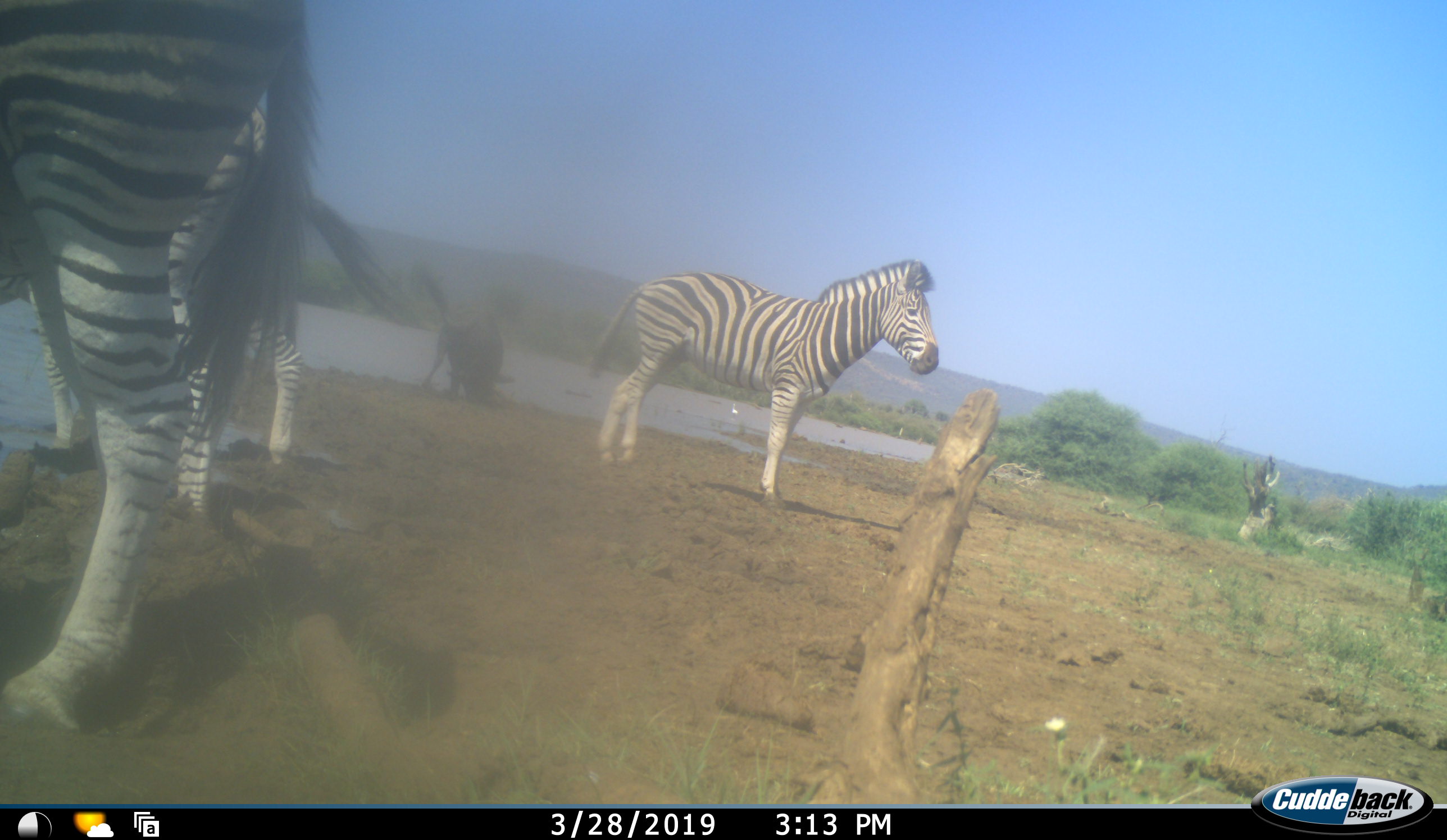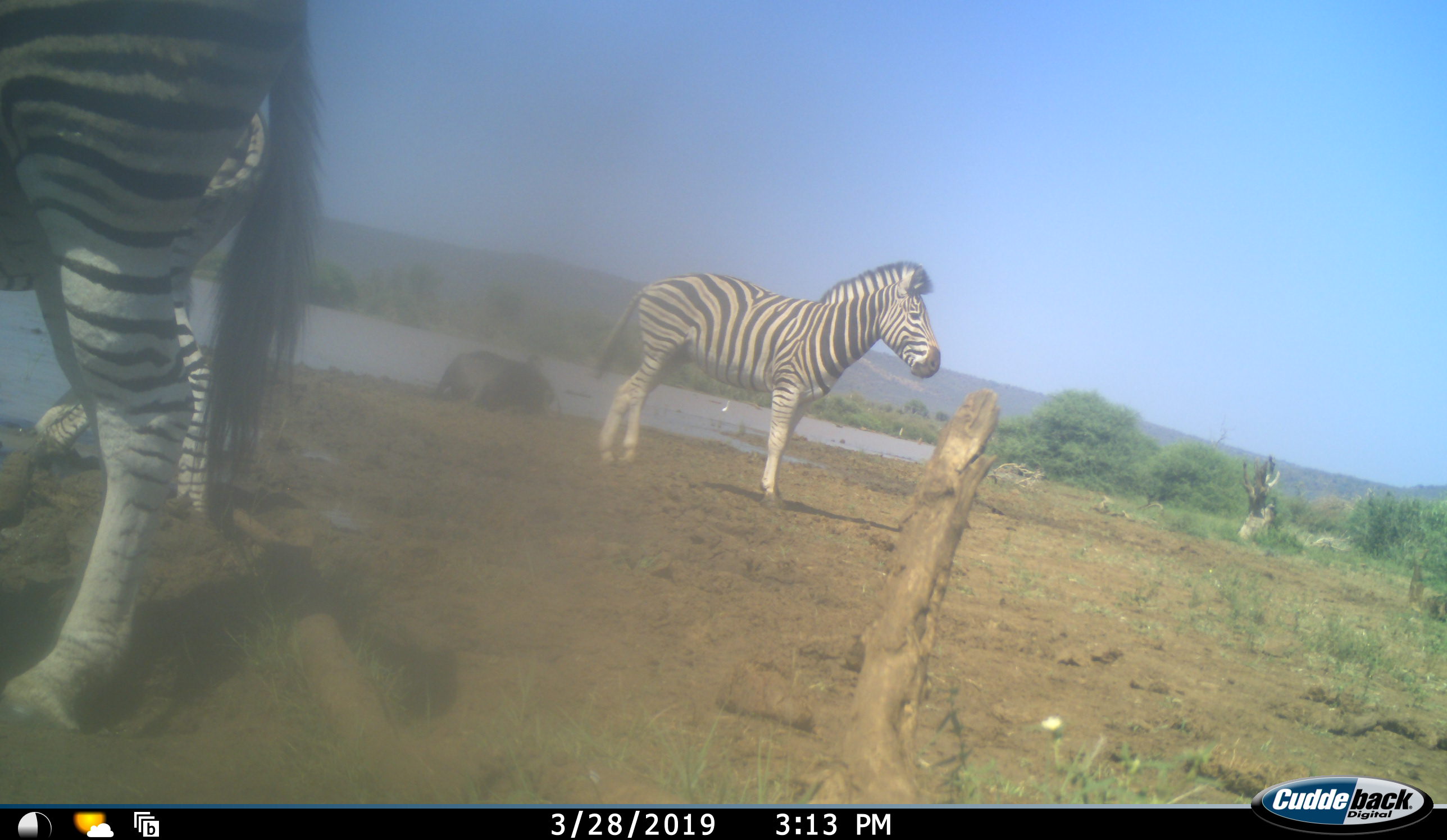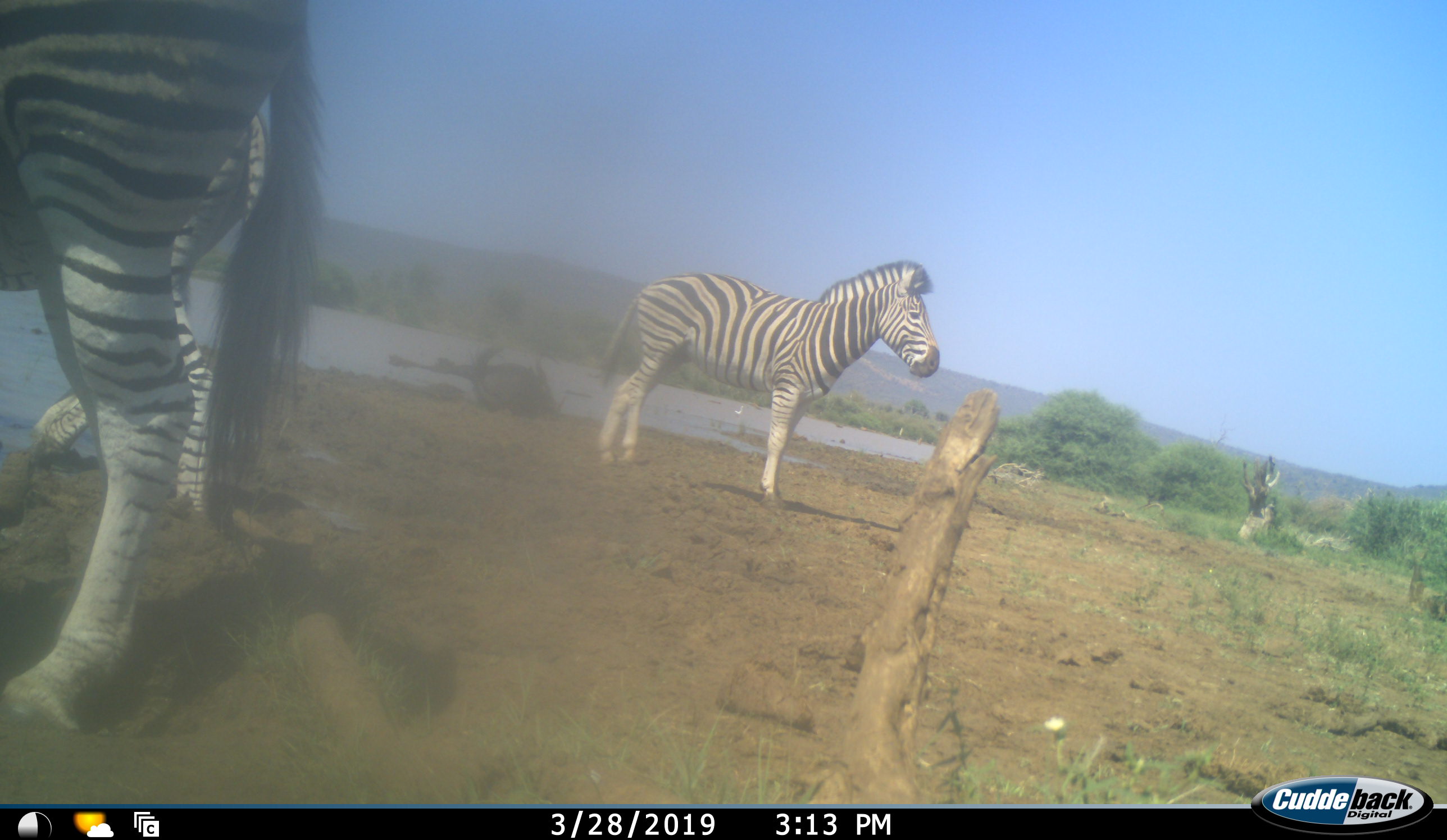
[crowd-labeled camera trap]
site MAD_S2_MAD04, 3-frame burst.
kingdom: Animalia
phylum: Chordata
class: Mammalia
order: Artiodactyla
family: Bovidae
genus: Connochaetes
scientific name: Connochaetes taurinus taurinus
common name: blue wildebeest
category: wildebeestblue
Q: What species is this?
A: Wildebeestblue (blue wildebeest) (Connochaetes taurinus taurinus).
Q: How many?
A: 1.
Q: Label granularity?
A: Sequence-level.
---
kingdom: Animalia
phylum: Chordata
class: Mammalia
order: Perissodactyla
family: Equidae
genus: Equus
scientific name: Equus quagga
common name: plains zebra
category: zebraplains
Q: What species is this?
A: Zebraplains (plains zebra) (Equus quagga).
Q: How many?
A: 3.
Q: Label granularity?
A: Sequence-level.